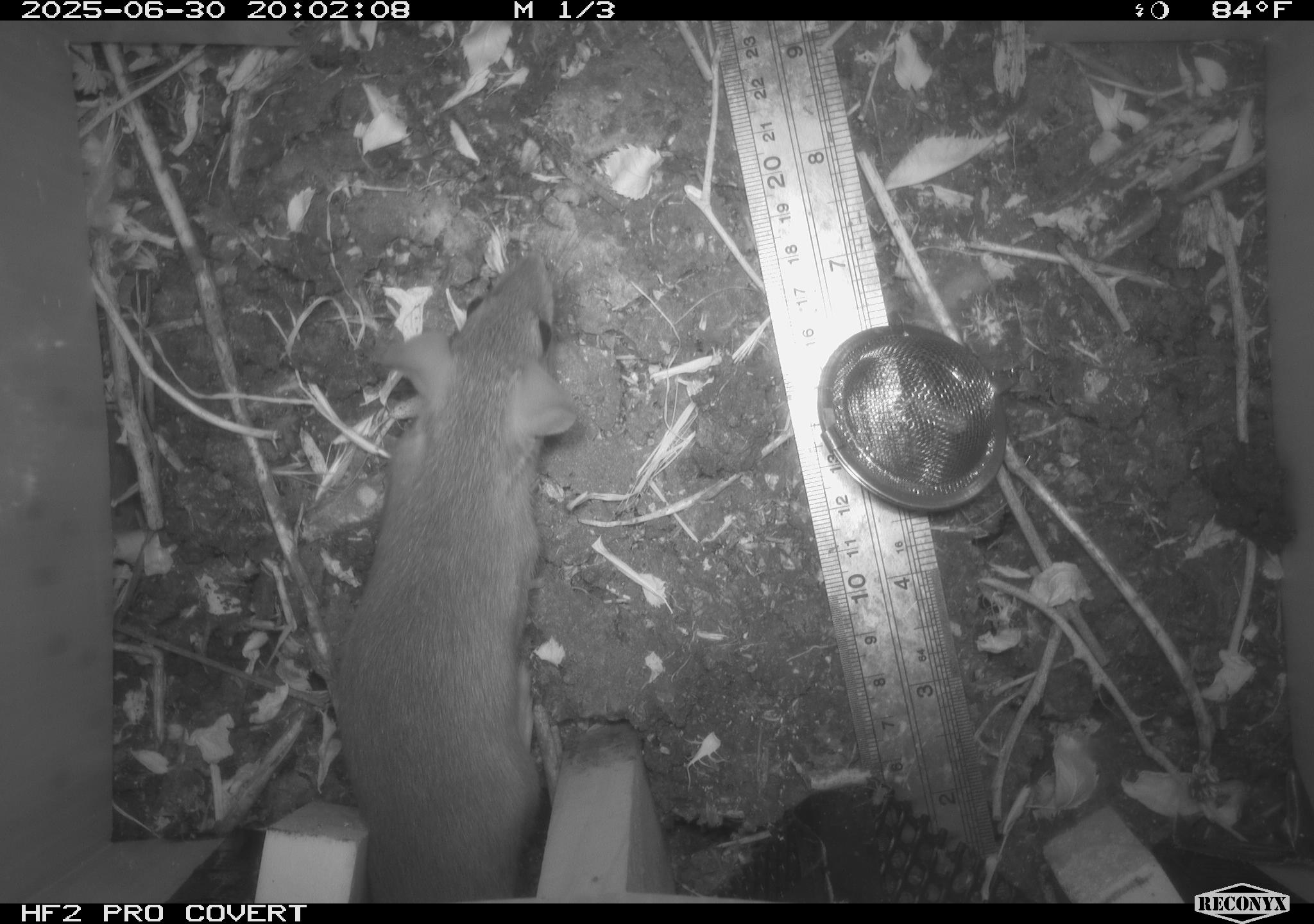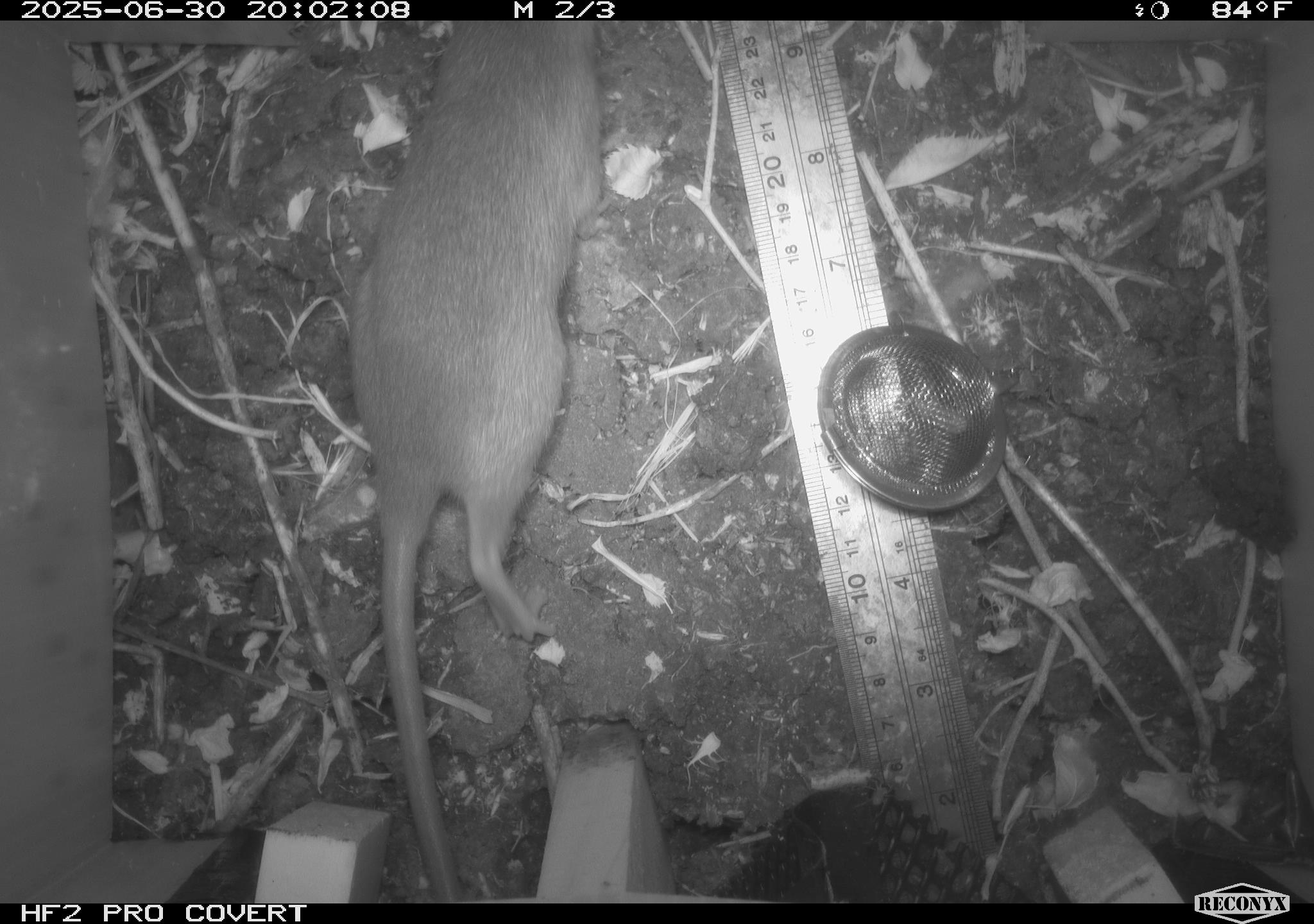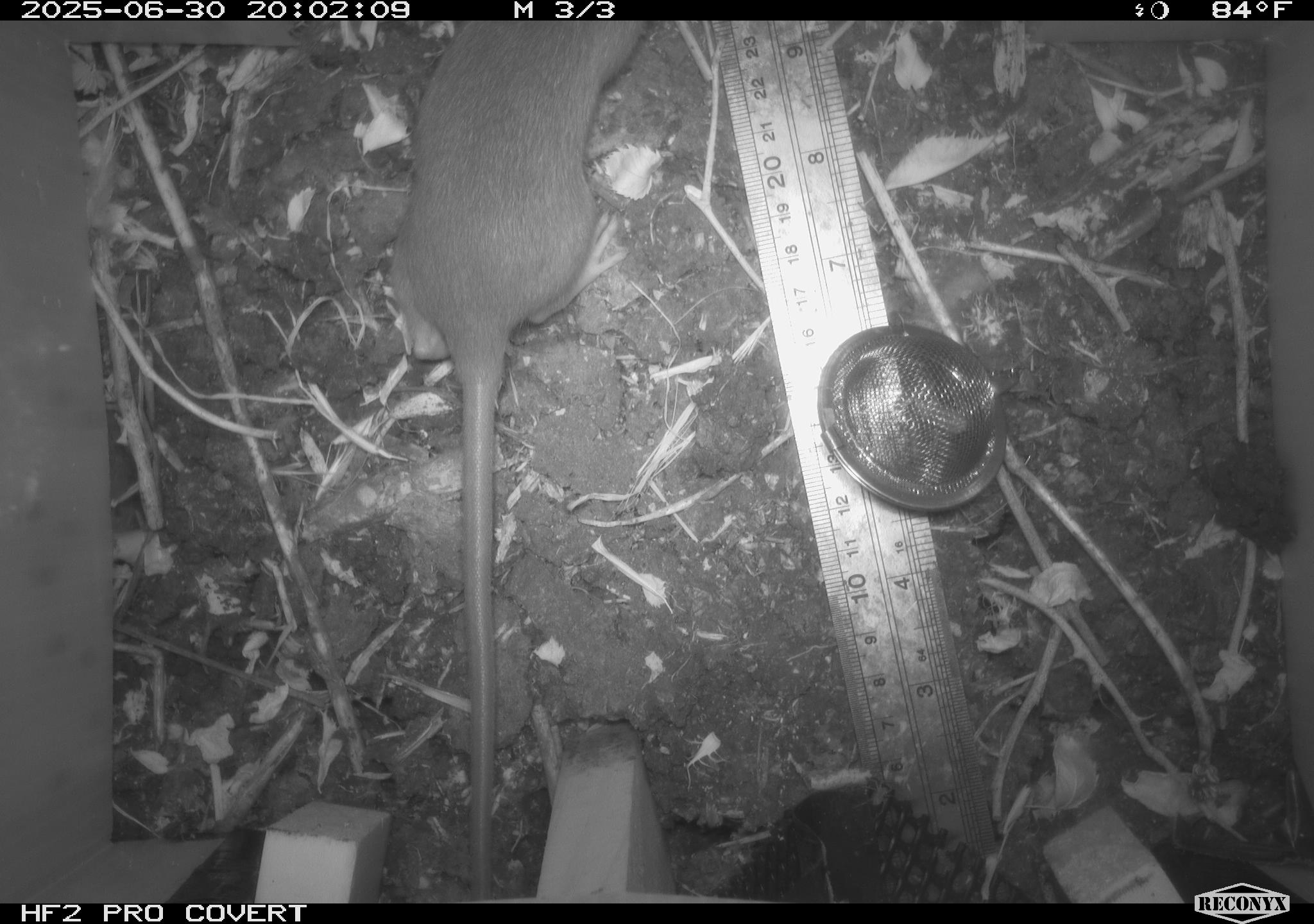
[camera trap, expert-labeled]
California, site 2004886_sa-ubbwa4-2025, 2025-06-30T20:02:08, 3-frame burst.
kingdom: Animalia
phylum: Chordata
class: Mammalia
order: Rodentia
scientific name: Rodentia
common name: rodent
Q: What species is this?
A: Rodent (Rodentia).